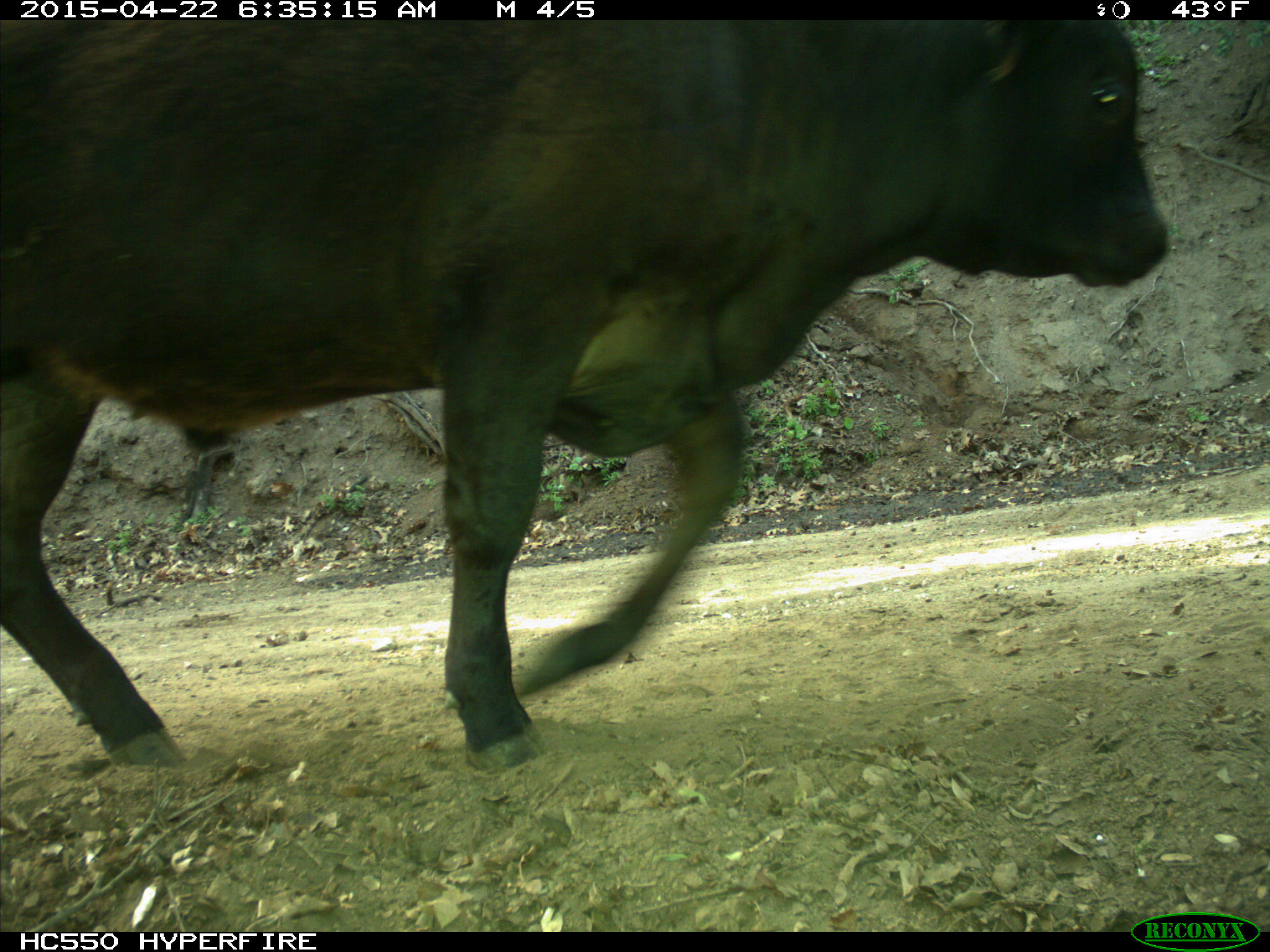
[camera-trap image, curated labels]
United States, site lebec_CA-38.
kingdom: Animalia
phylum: Chordata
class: Mammalia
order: Artiodactyla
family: Bovidae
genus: Bos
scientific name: Bos taurus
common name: domestic cow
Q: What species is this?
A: Bos taurus (domestic cow).